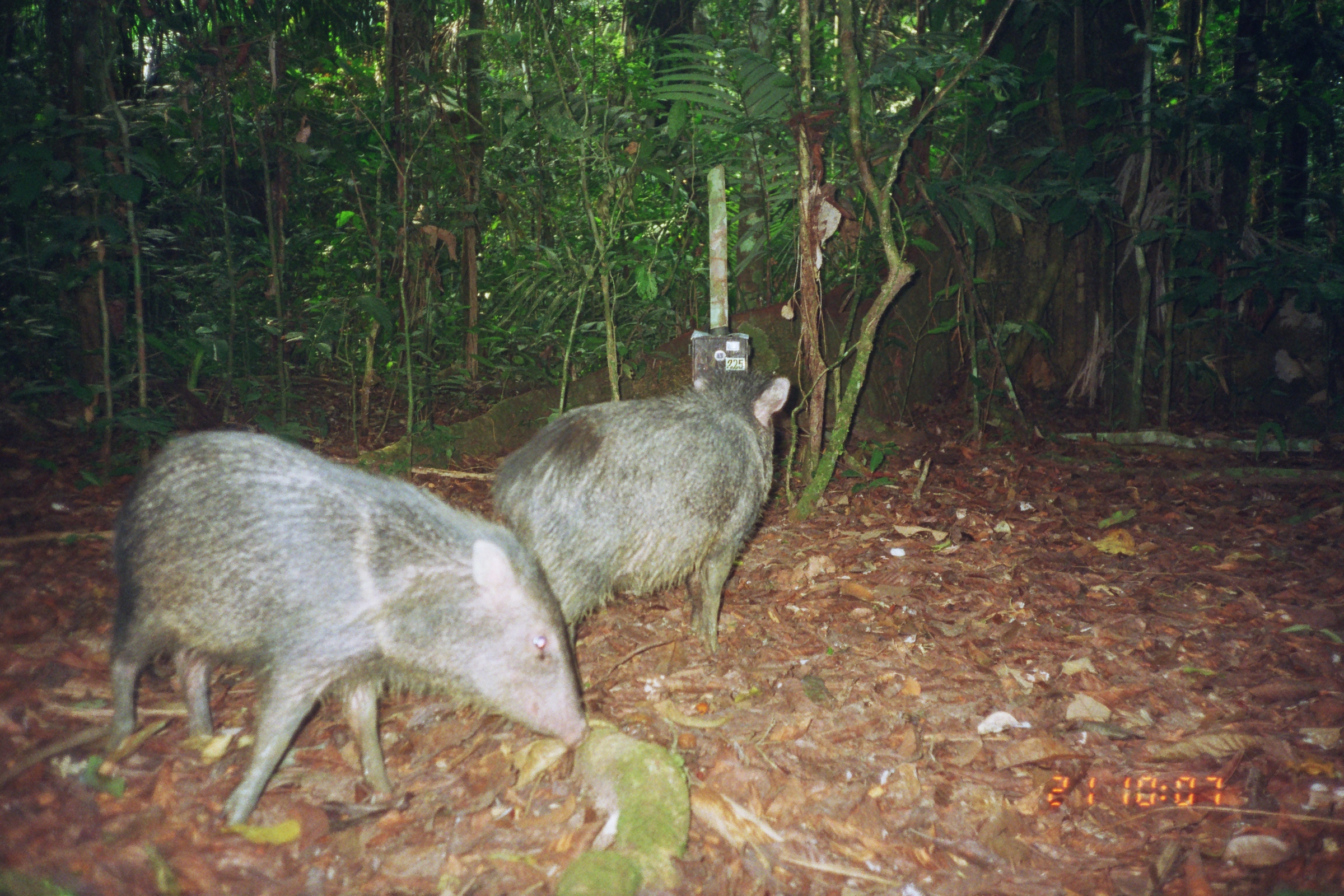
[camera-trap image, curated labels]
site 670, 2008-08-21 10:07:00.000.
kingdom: Animalia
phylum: Chordata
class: Mammalia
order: Artiodactyla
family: Tayassuidae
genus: Pecari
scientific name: Pecari tajacu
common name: collared peccary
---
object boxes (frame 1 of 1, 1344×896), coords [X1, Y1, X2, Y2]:
pecari tajacu: [107, 431, 587, 830]; [490, 364, 791, 657]